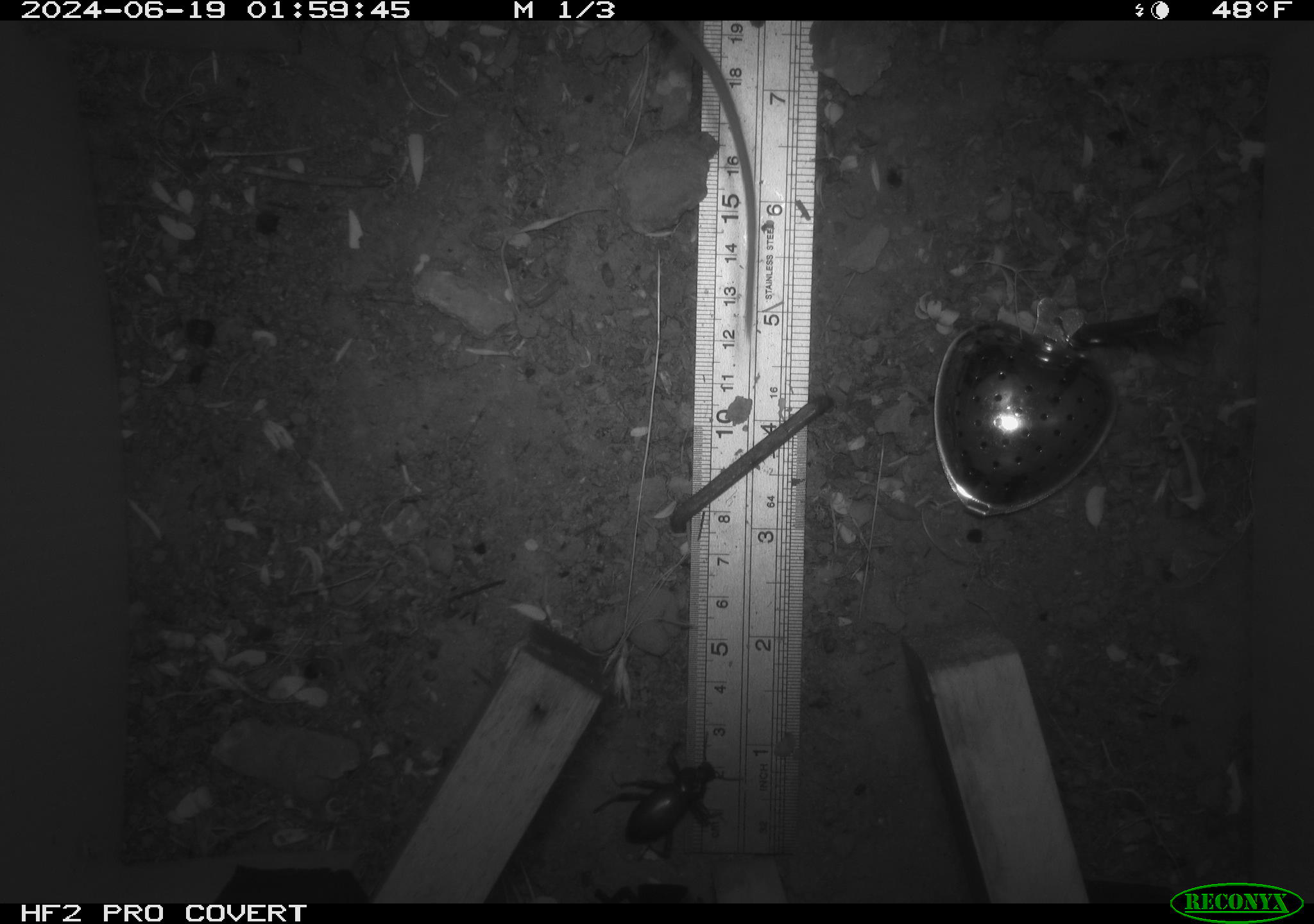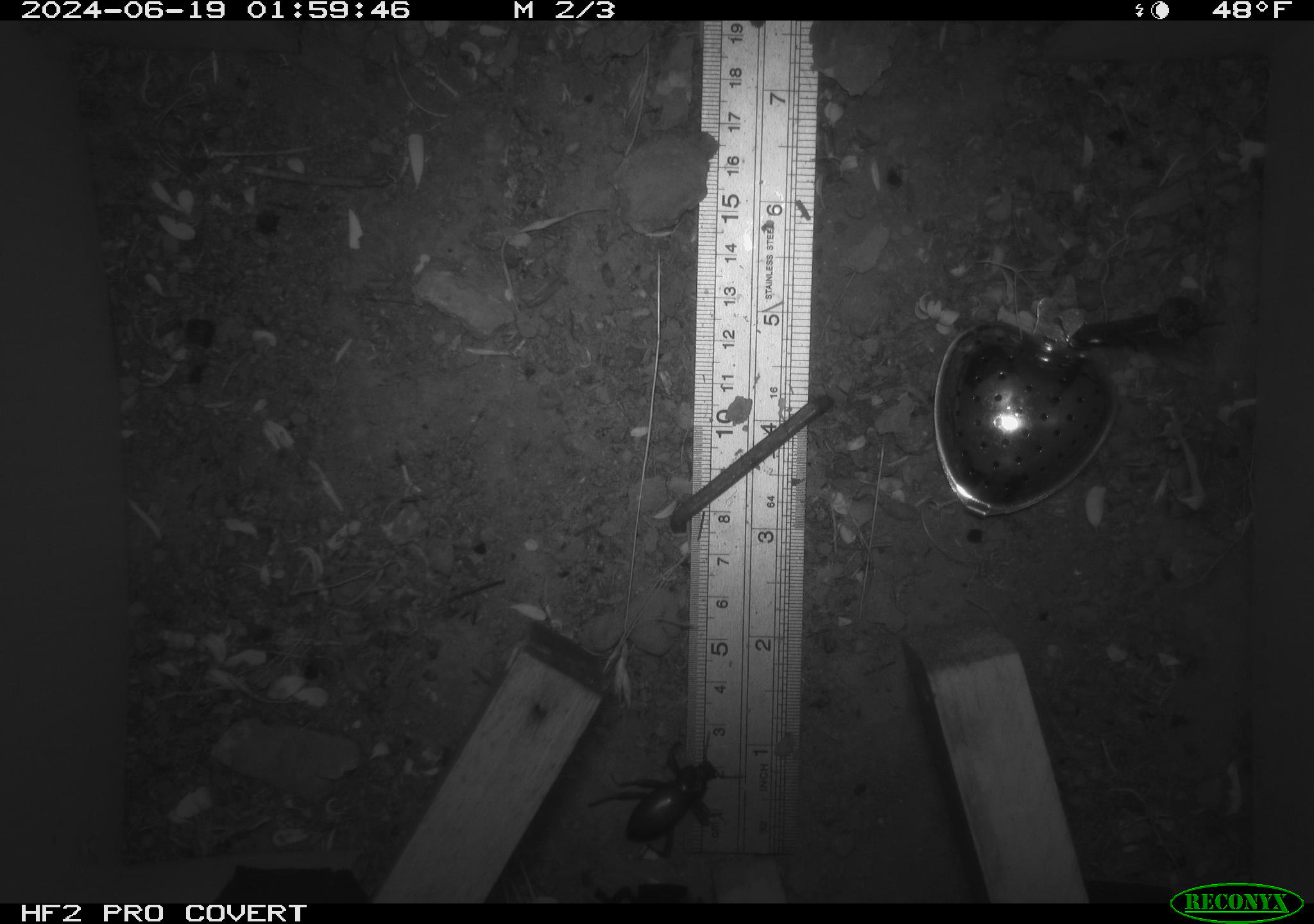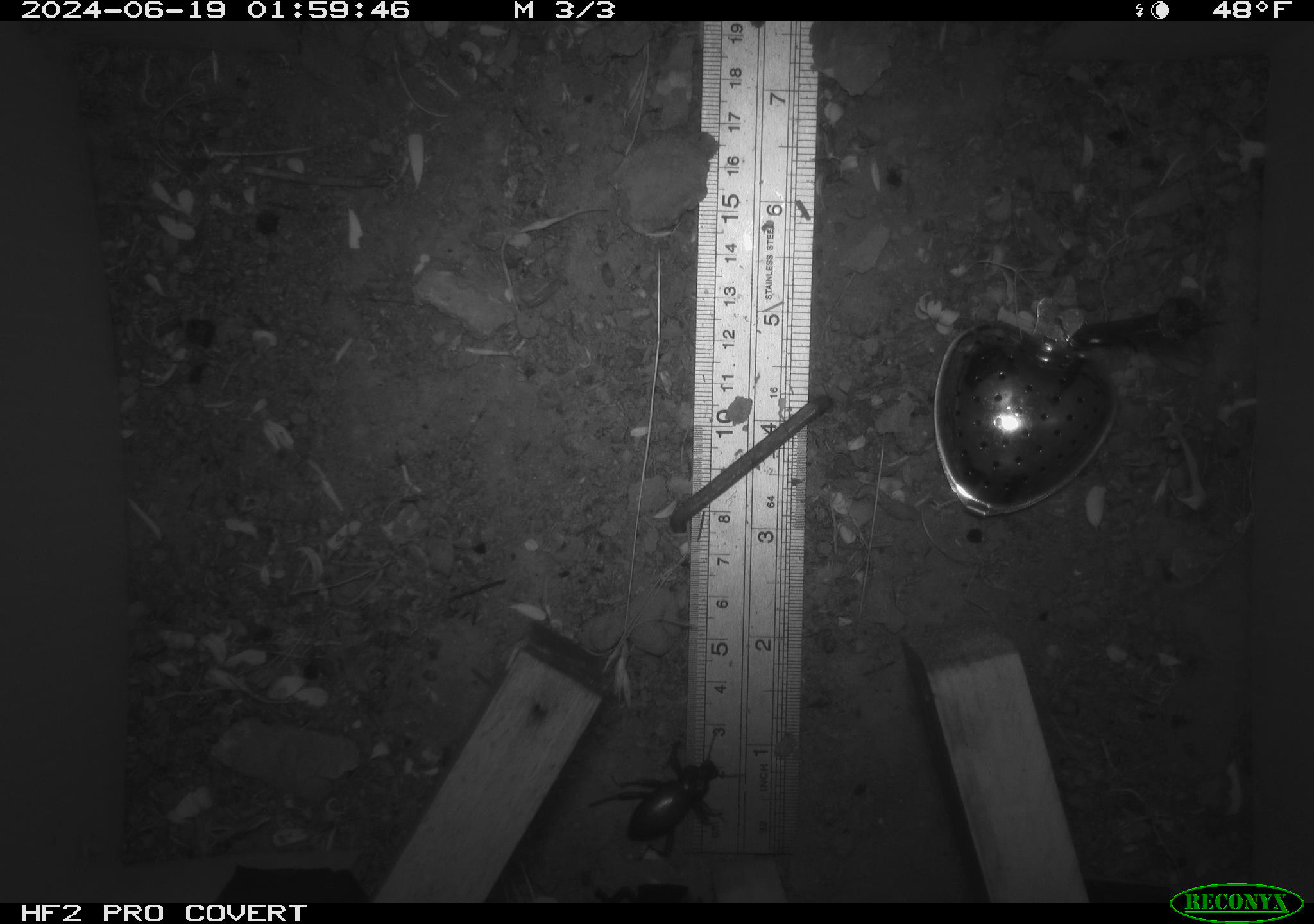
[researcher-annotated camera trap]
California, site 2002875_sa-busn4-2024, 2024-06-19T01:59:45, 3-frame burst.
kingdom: Animalia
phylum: Chordata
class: Mammalia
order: Rodentia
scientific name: Rodentia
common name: rodent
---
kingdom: Animalia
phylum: Arthropoda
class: Insecta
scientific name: Insecta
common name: insect